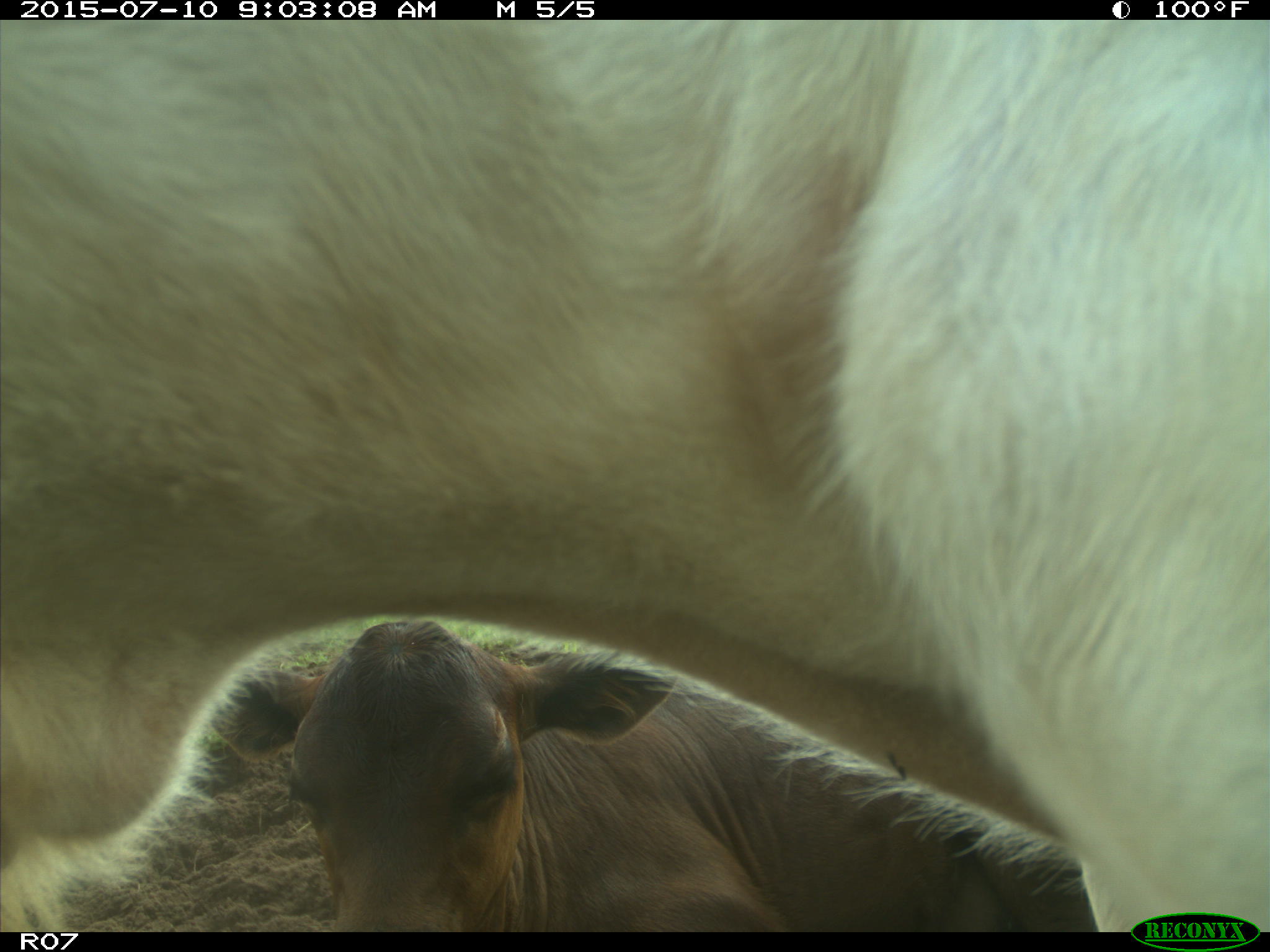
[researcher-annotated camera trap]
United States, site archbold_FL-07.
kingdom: Animalia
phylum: Chordata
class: Mammalia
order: Artiodactyla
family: Bovidae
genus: Bos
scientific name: Bos taurus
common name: domestic cow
Bos taurus (domestic cow).